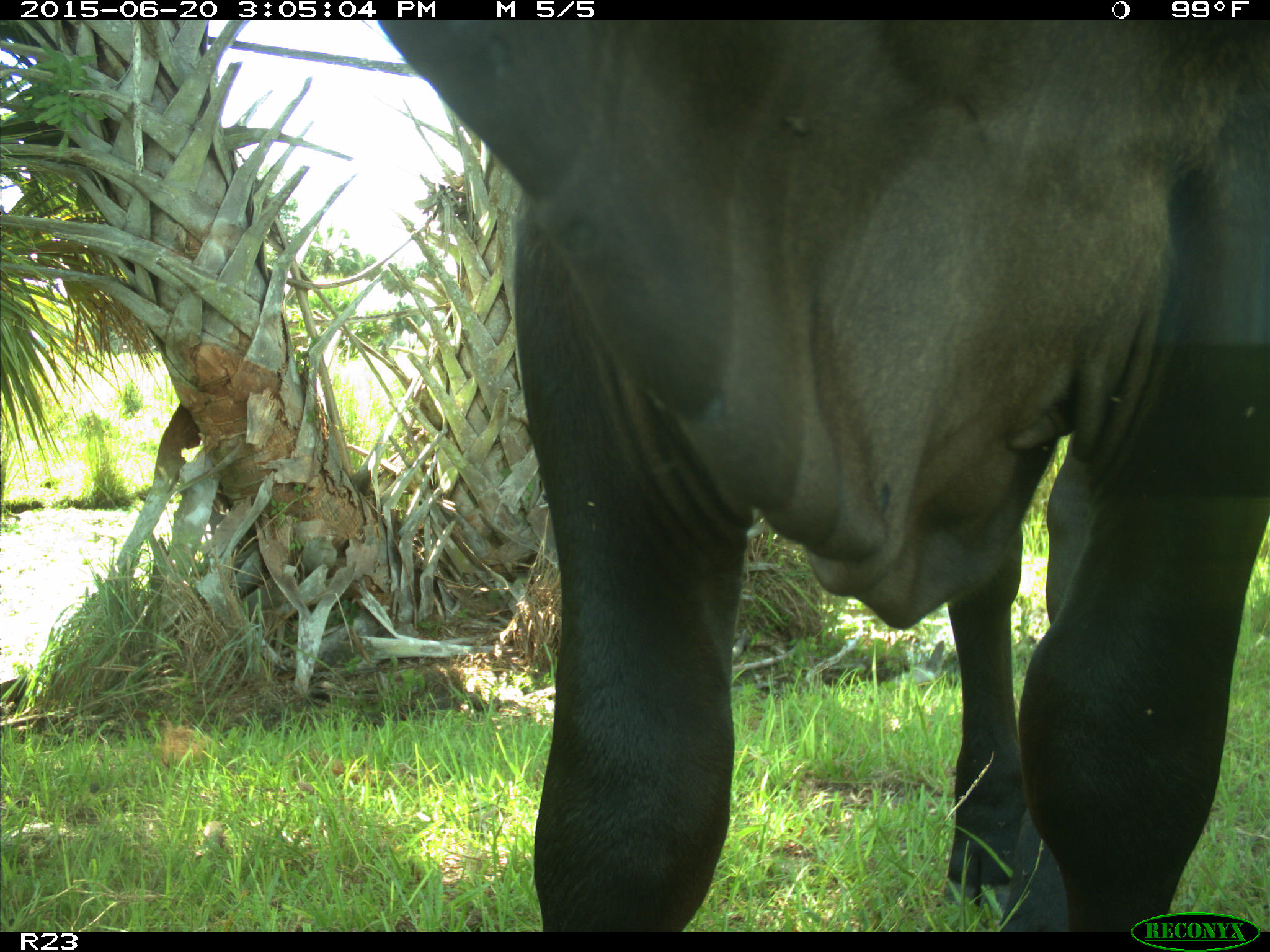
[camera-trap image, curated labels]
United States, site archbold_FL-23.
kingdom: Animalia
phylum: Chordata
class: Mammalia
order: Artiodactyla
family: Bovidae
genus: Bos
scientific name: Bos taurus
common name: domestic cow